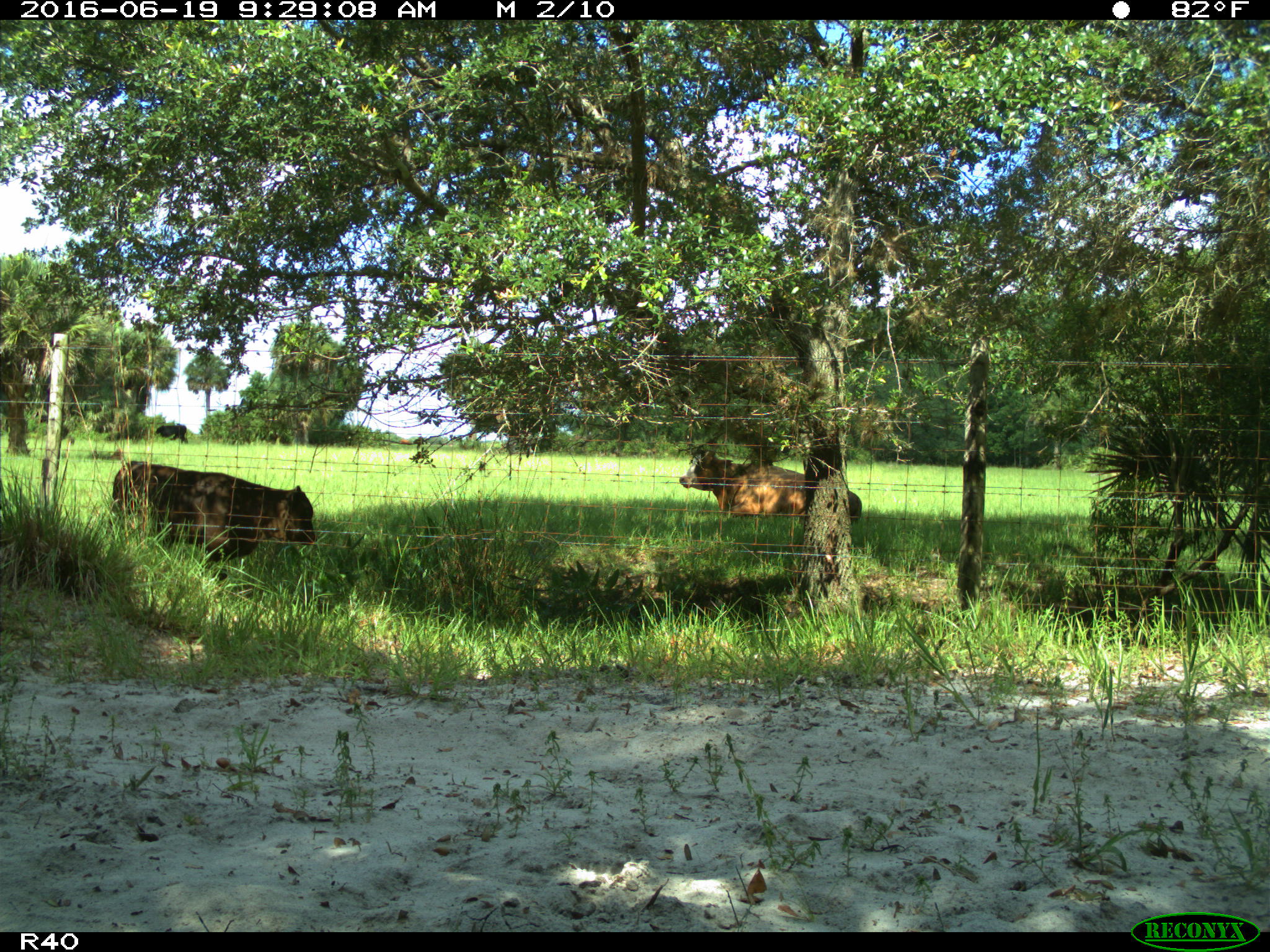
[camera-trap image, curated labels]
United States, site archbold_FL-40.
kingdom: Animalia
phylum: Chordata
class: Mammalia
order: Artiodactyla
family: Bovidae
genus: Bos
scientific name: Bos taurus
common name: domestic cow